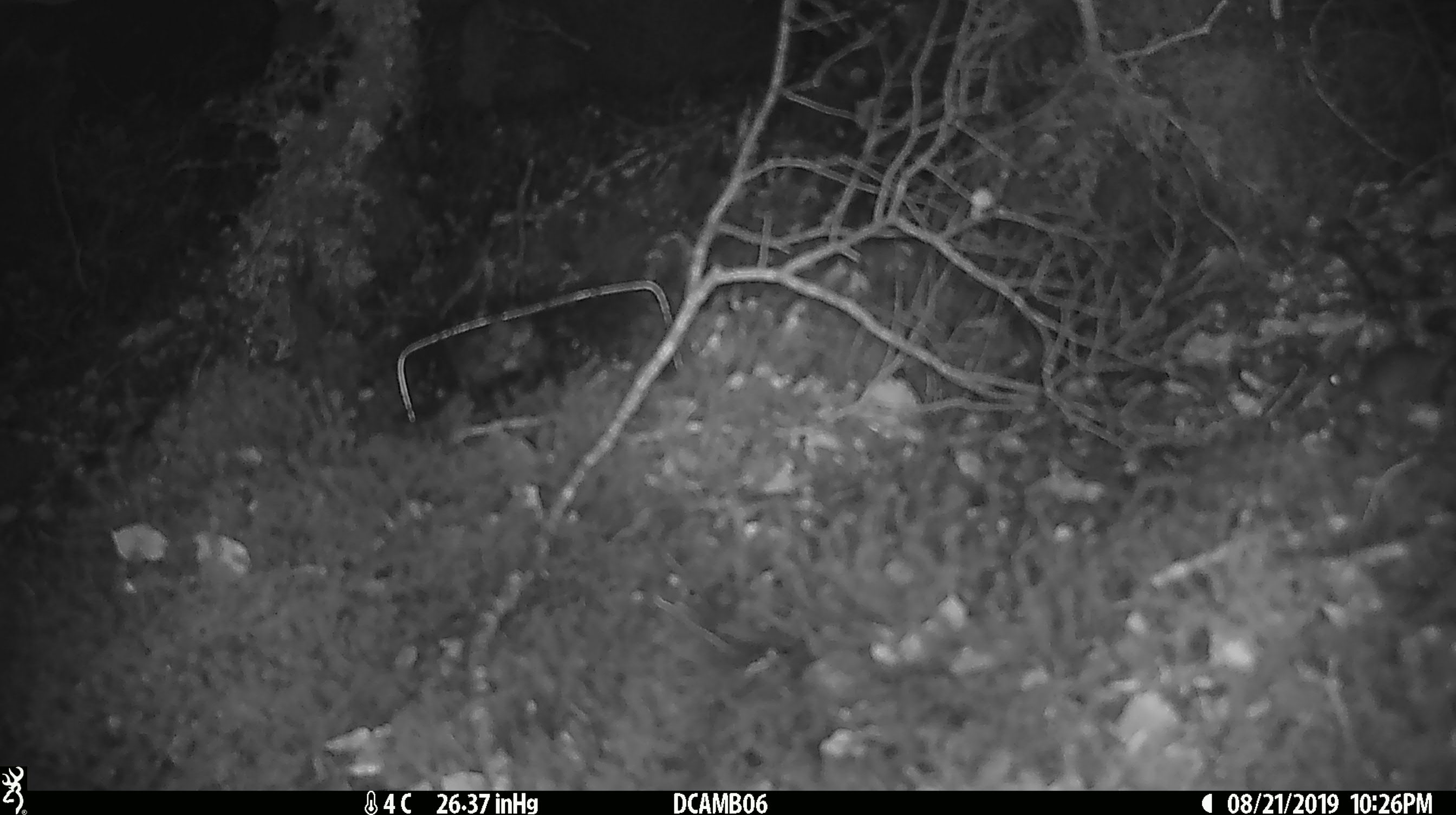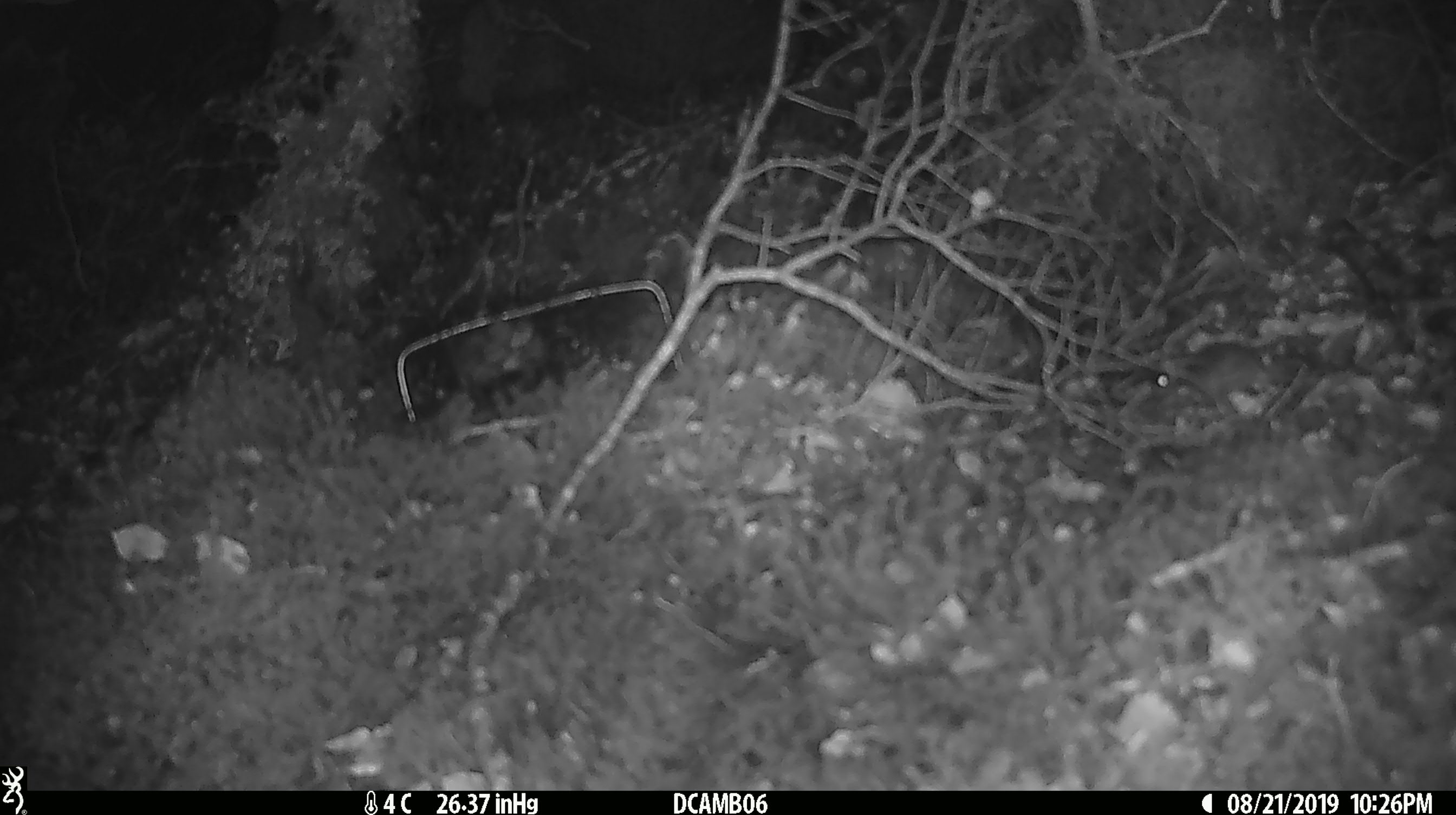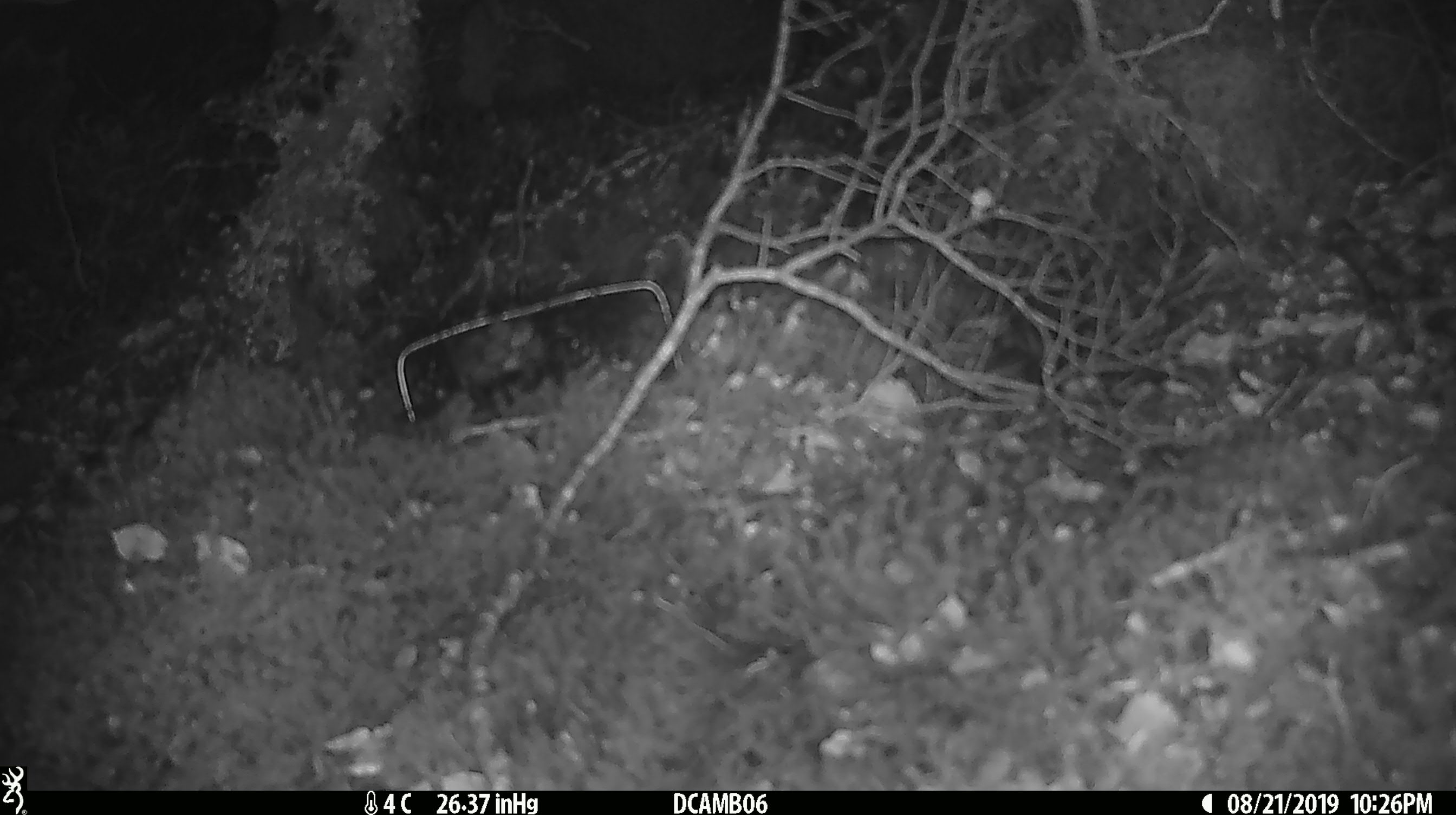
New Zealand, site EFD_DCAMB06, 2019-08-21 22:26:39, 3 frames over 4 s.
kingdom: Animalia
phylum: Chordata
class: Mammalia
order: Rodentia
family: Muridae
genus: Mus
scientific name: Mus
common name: mouse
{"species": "mouse (Mus)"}